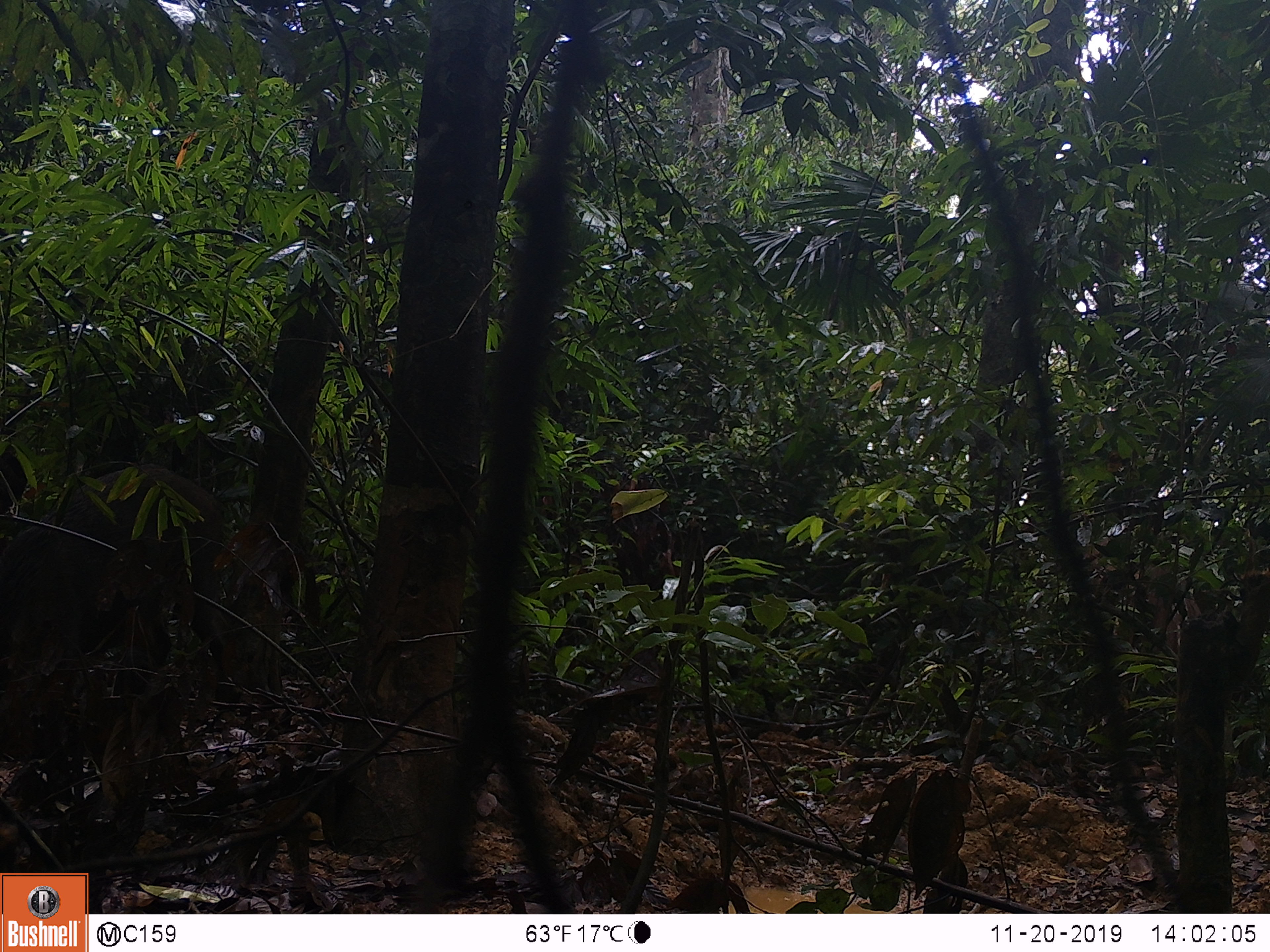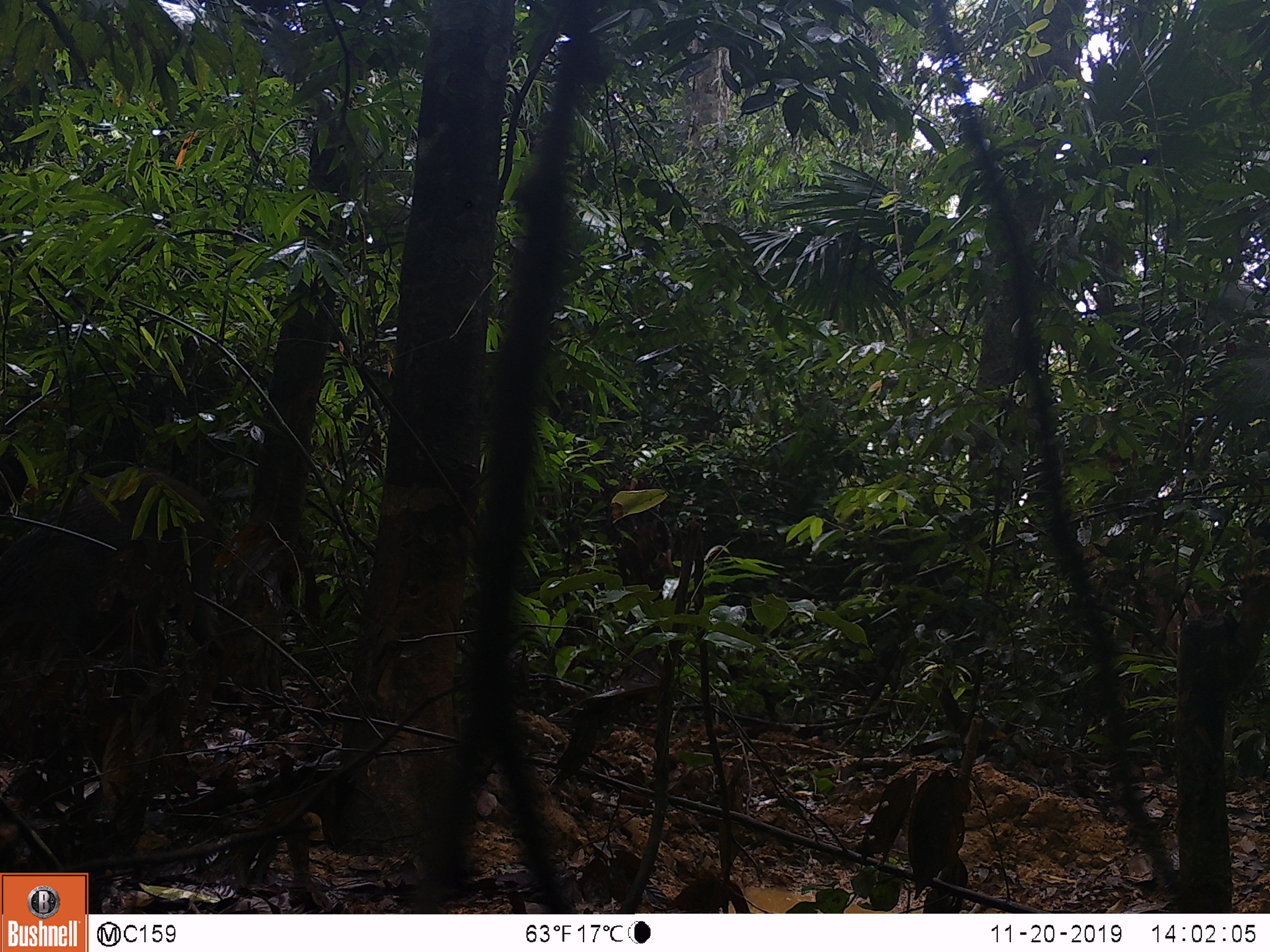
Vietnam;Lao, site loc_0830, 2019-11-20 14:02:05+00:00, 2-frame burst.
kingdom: Animalia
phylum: Chordata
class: Mammalia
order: Artiodactyla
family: Suidae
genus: Sus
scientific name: Sus scrofa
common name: eurasian wild pig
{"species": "eurasian wild pig (Sus scrofa)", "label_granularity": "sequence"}